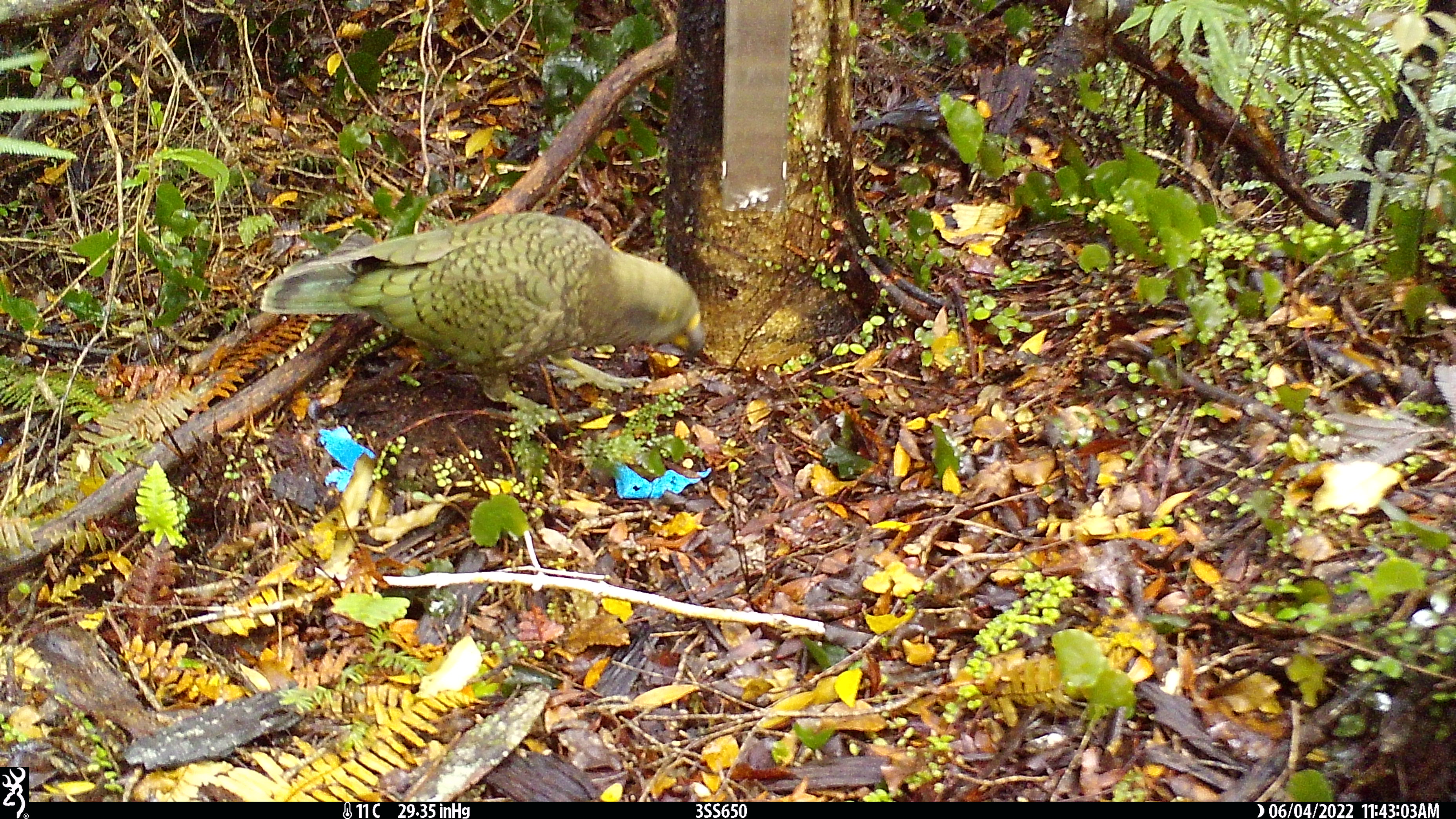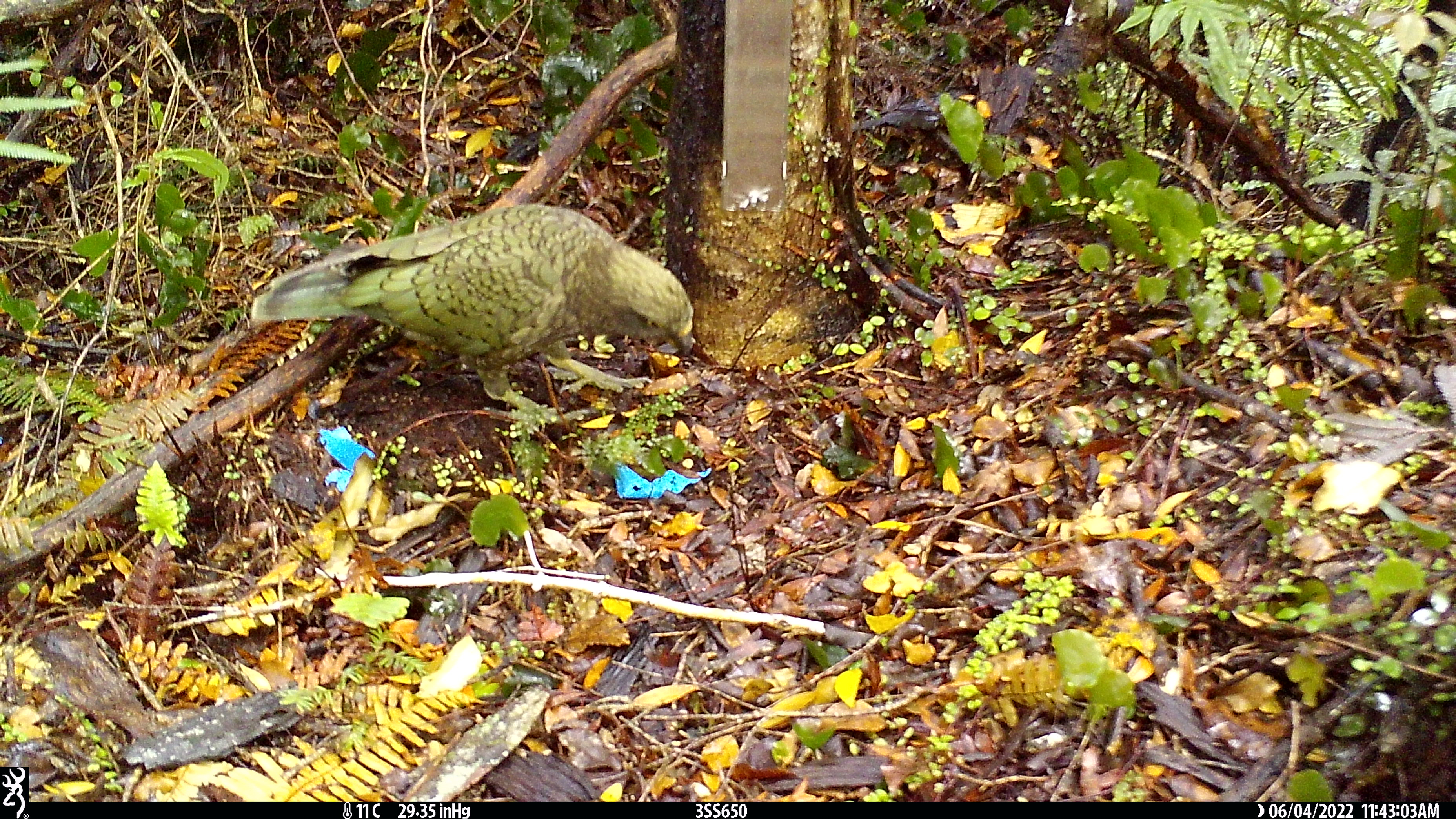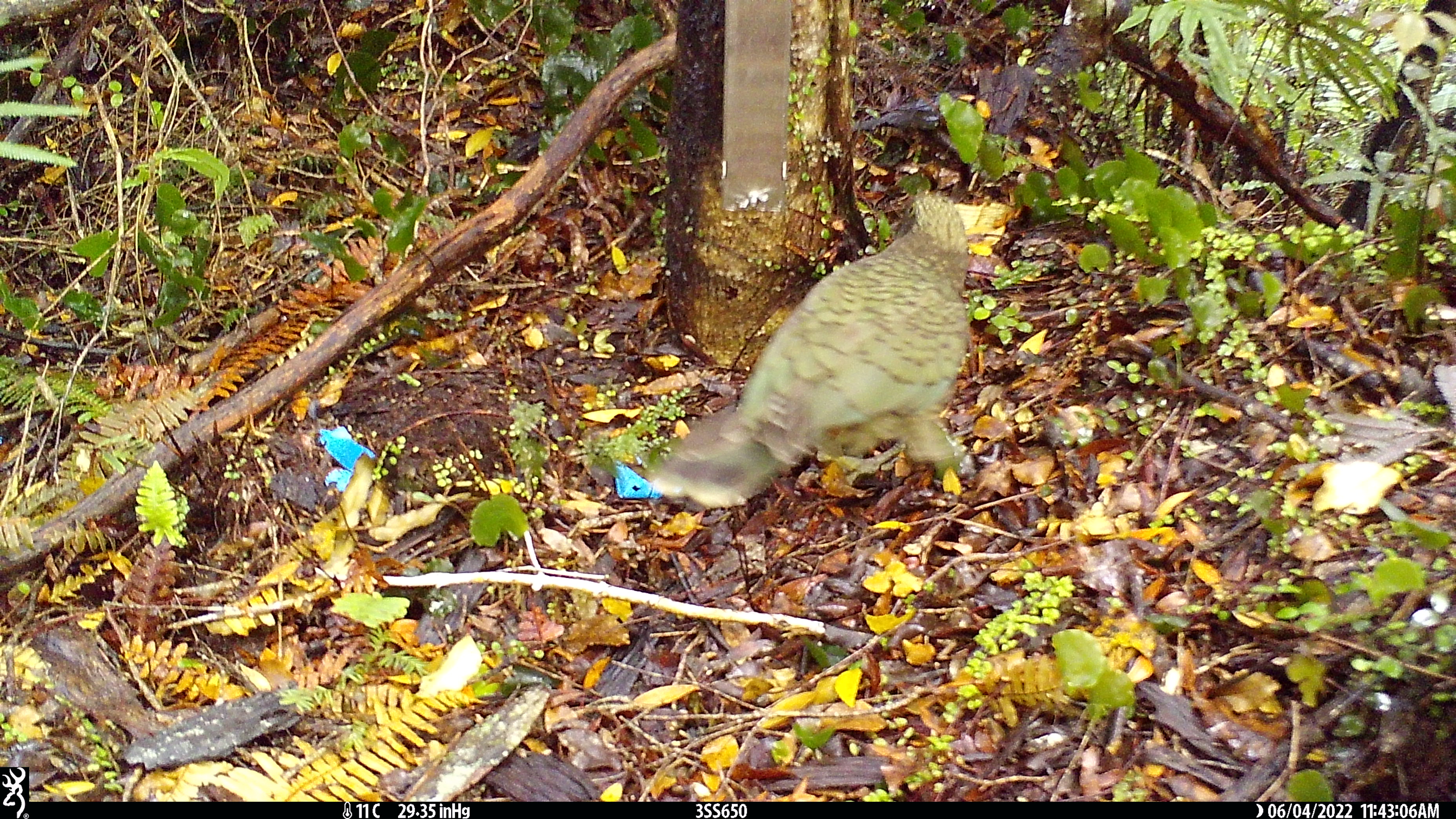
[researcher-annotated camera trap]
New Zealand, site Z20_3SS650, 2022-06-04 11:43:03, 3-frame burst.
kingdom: Animalia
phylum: Chordata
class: Aves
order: Psittaciformes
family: Strigopidae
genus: Nestor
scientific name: Nestor notabilis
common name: kea